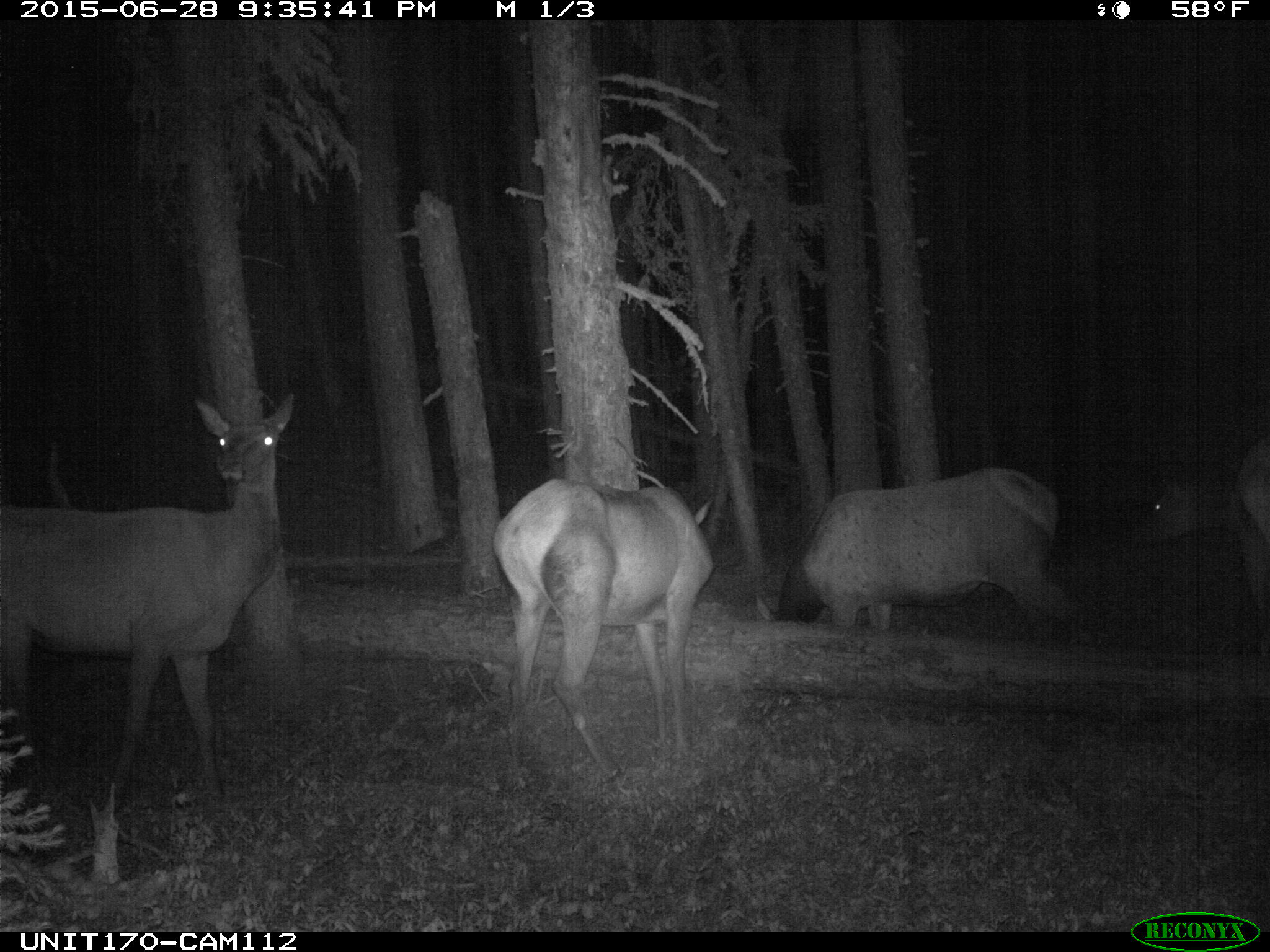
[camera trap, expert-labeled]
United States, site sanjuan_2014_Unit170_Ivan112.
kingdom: Animalia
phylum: Chordata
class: Mammalia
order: Artiodactyla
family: Cervidae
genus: Cervus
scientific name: Cervus elaphus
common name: red deer